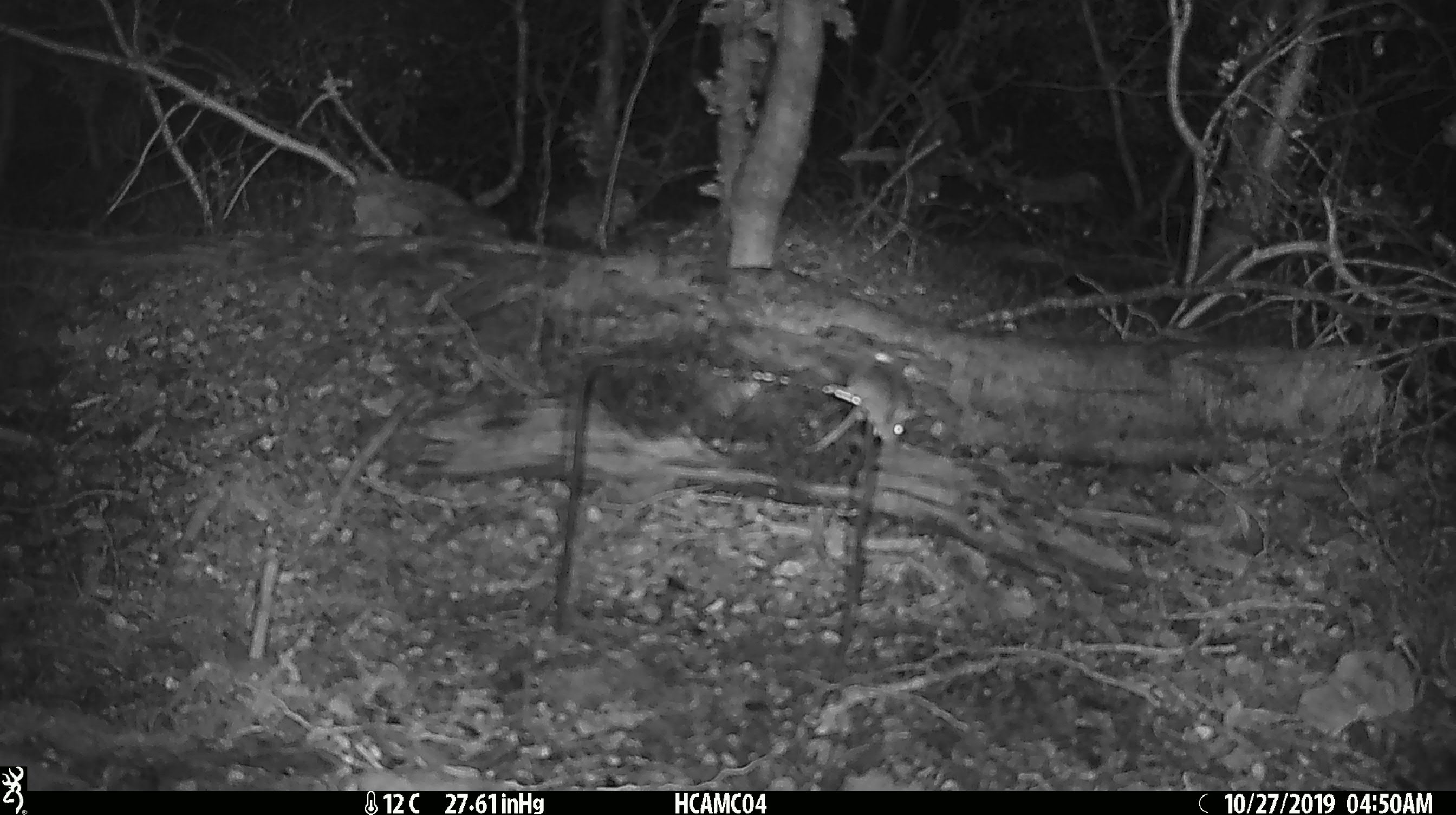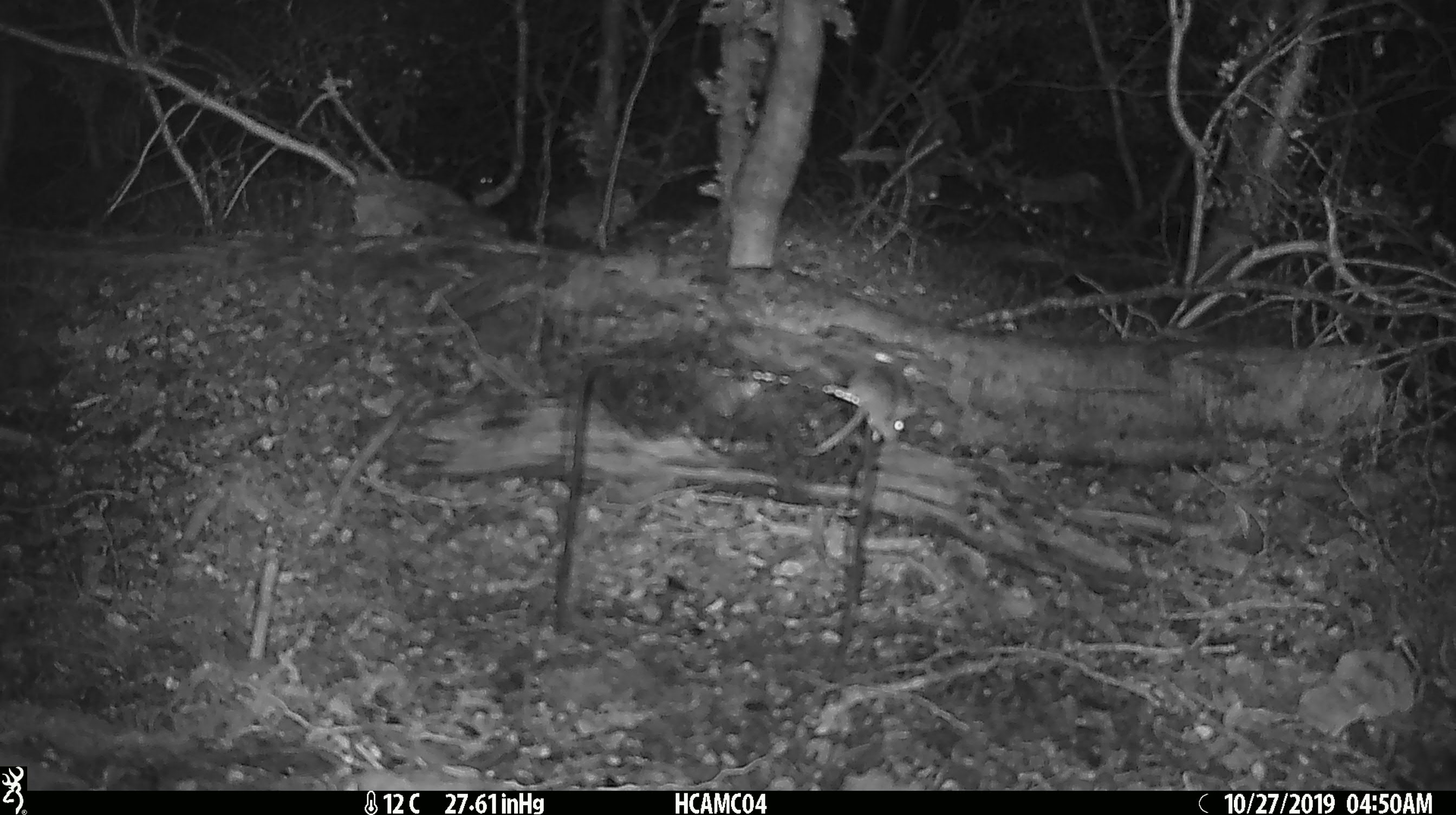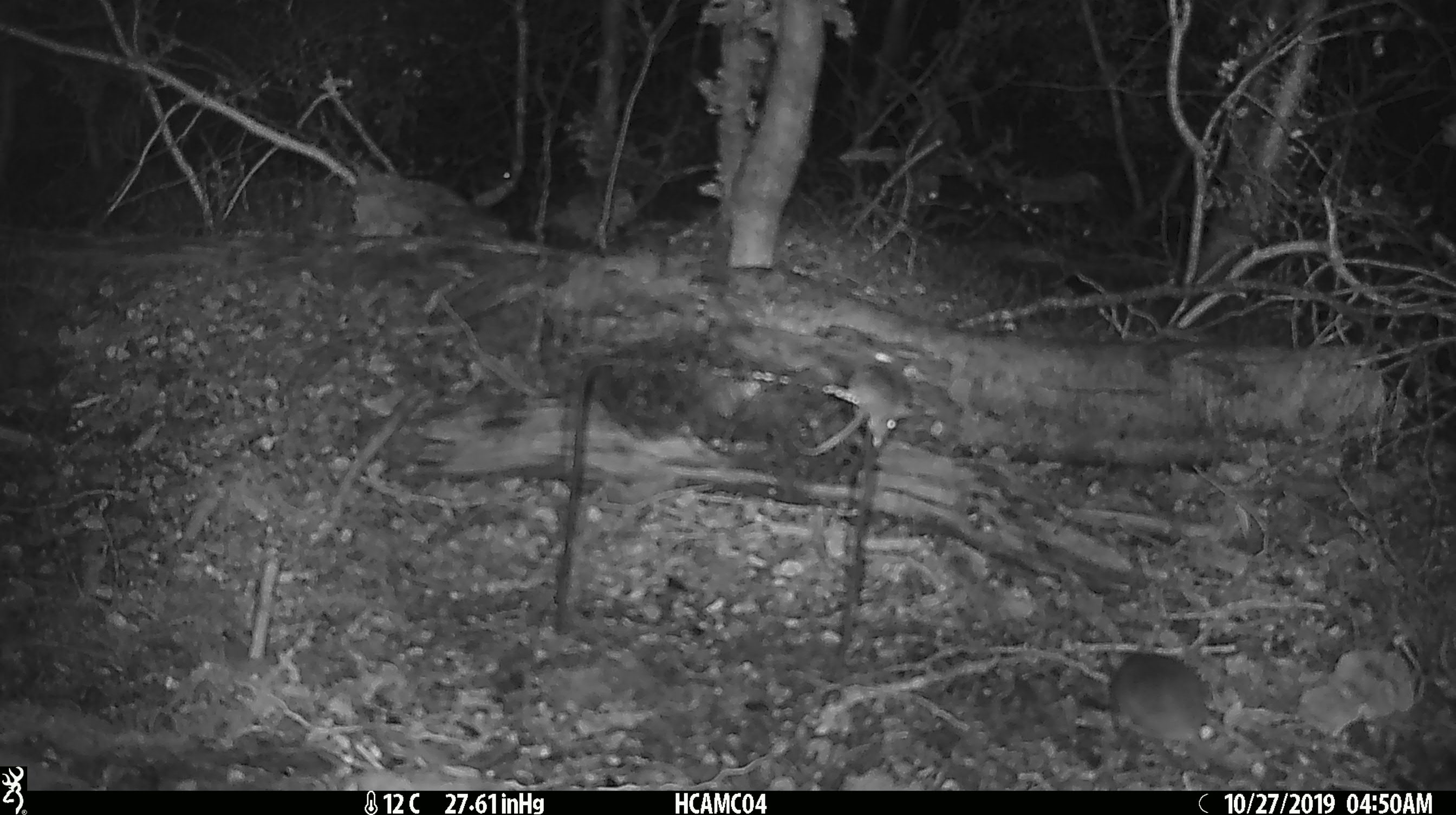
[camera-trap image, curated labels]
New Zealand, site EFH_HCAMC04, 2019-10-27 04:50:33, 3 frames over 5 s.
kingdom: Animalia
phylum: Chordata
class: Mammalia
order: Rodentia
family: Muridae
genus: Mus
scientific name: Mus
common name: mouse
Mouse (Mus).